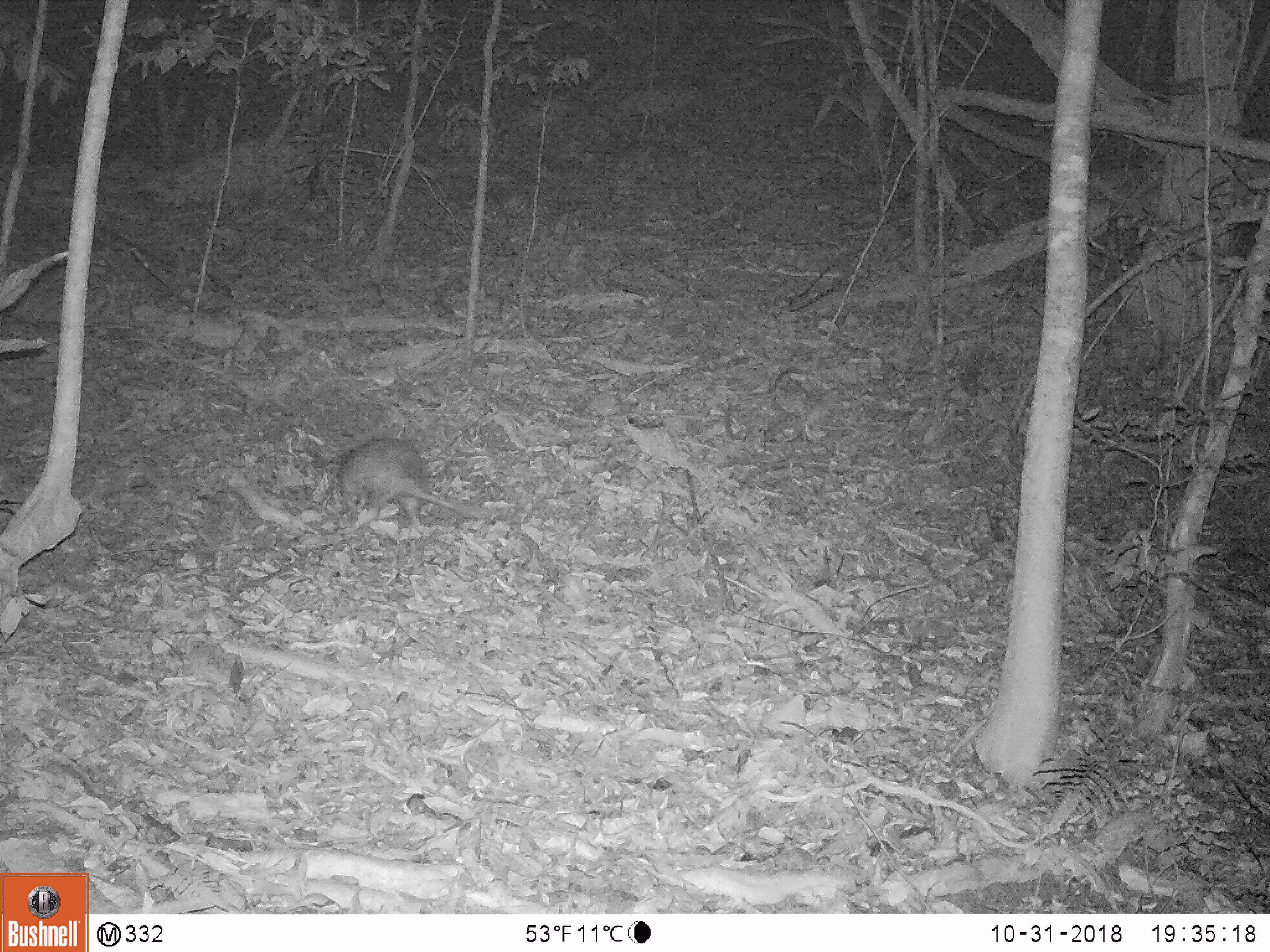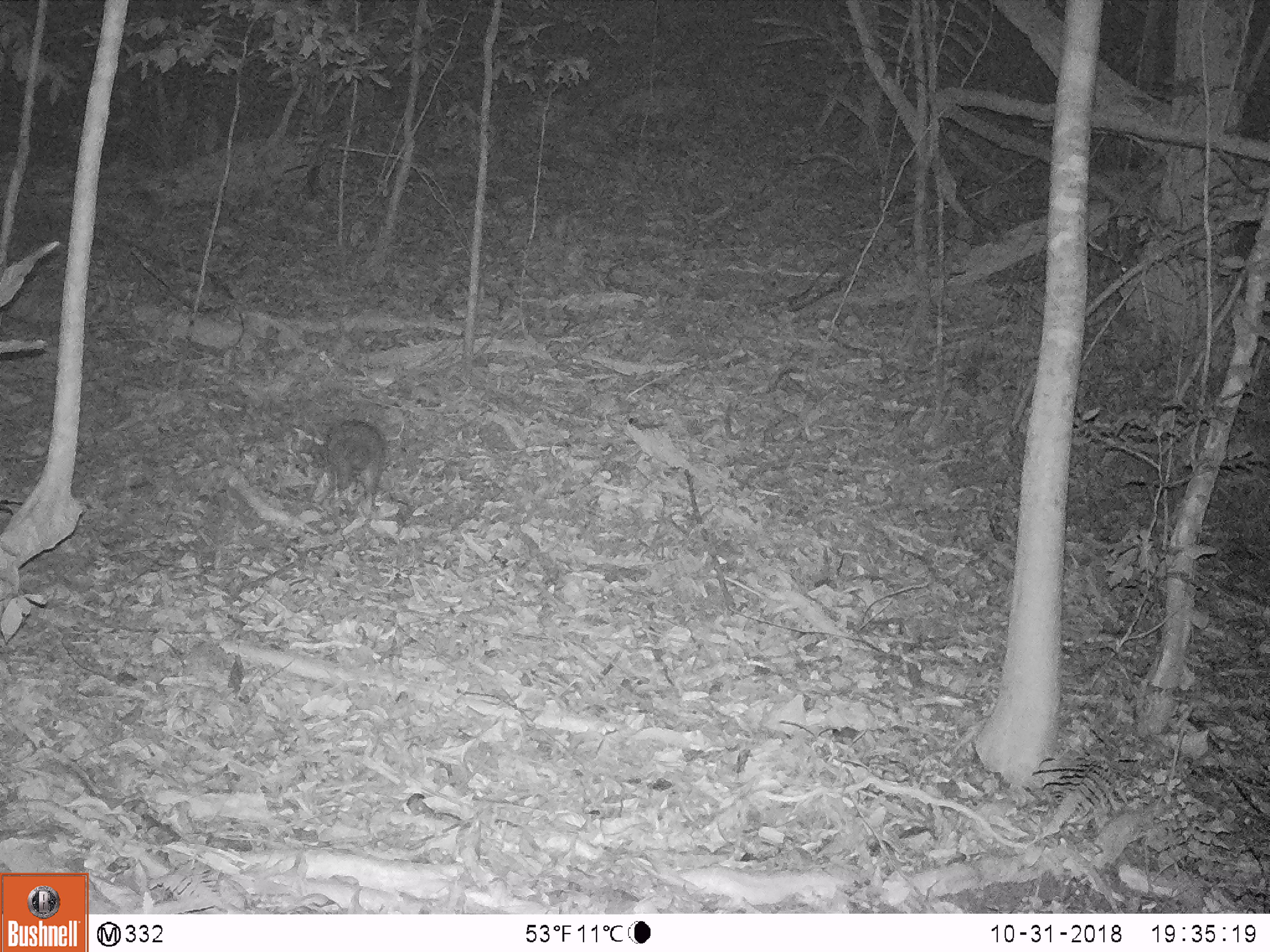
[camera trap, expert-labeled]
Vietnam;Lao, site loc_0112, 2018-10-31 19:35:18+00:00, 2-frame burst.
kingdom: Animalia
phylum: Chordata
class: Mammalia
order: Rodentia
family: Hystricidae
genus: Atherurus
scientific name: Atherurus macrourus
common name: asiatic brush-tailed porcupine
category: asiatic brush tailed porcupine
Asiatic brush tailed porcupine (asiatic brush-tailed porcupine) (Atherurus macrourus). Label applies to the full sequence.